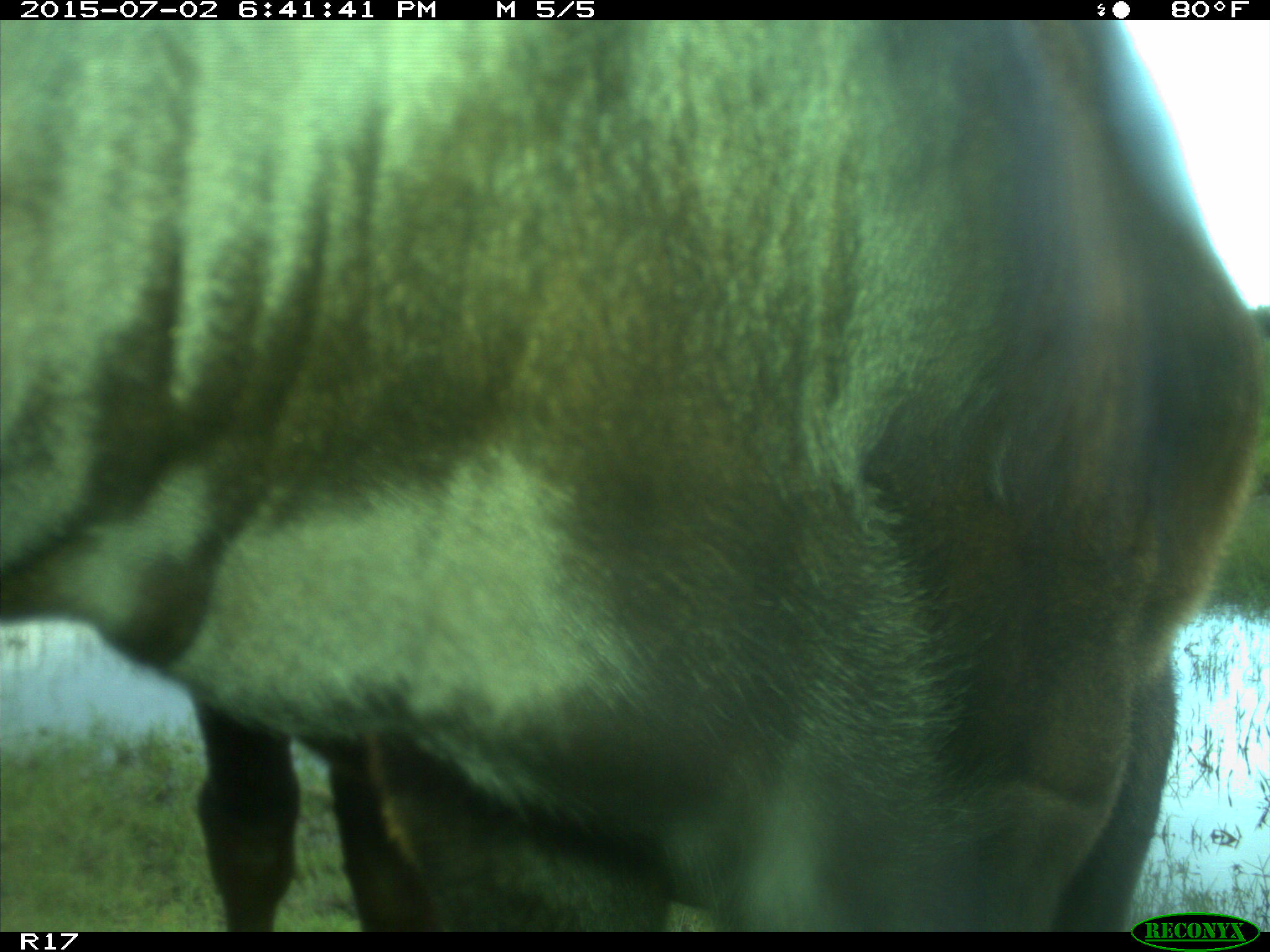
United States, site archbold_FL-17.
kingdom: Animalia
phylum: Chordata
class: Mammalia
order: Artiodactyla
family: Bovidae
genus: Bos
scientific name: Bos taurus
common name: domestic cow